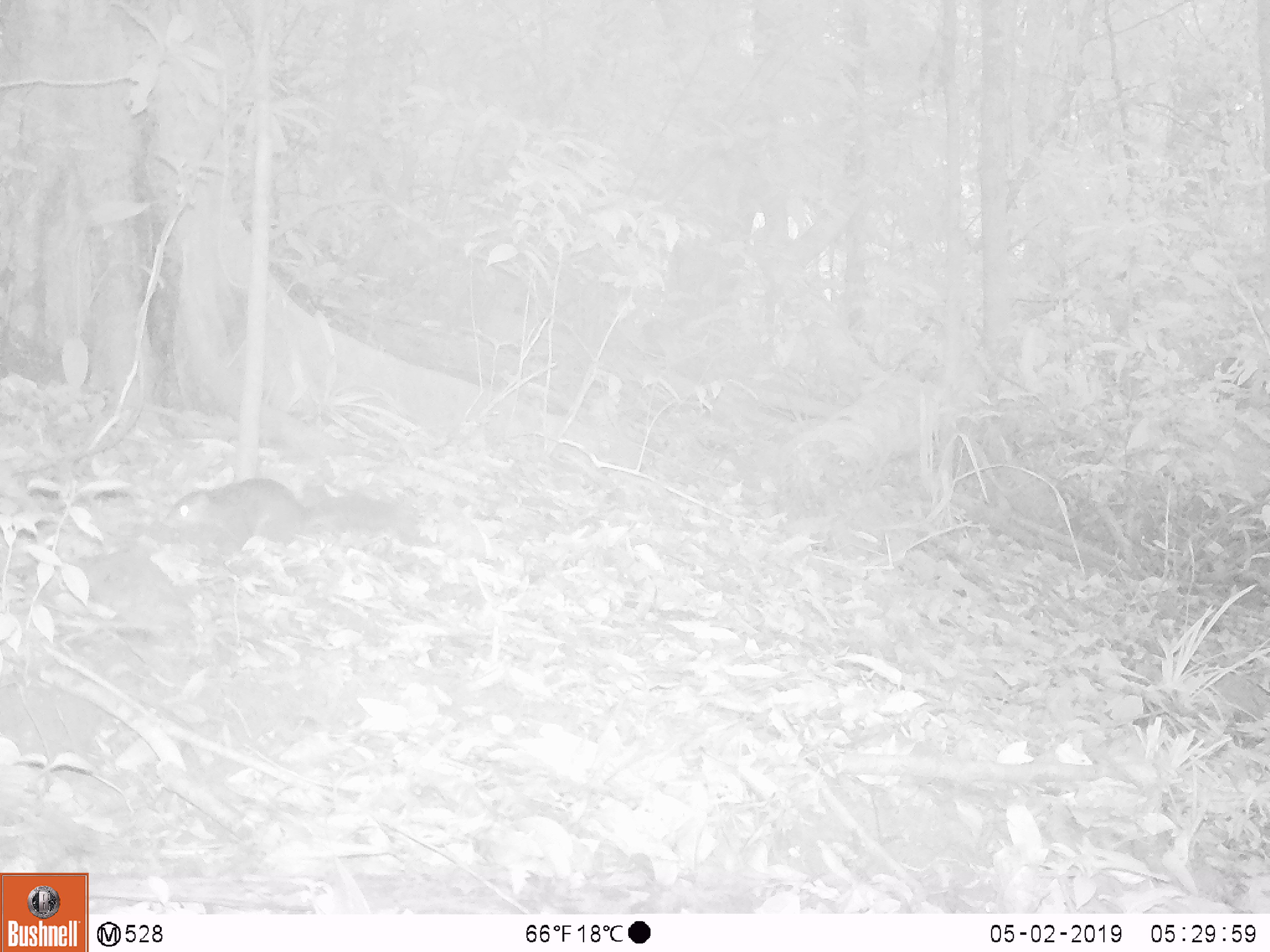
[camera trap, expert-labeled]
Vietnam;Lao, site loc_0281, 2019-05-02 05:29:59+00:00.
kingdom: Animalia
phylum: Chordata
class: Mammalia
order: Rodentia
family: Sciuridae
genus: Dremomys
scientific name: Dremomys rufigenis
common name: red-cheeked squirrel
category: red cheeked squirrel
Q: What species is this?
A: Red cheeked squirrel (red-cheeked squirrel) (Dremomys rufigenis).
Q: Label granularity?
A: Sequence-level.